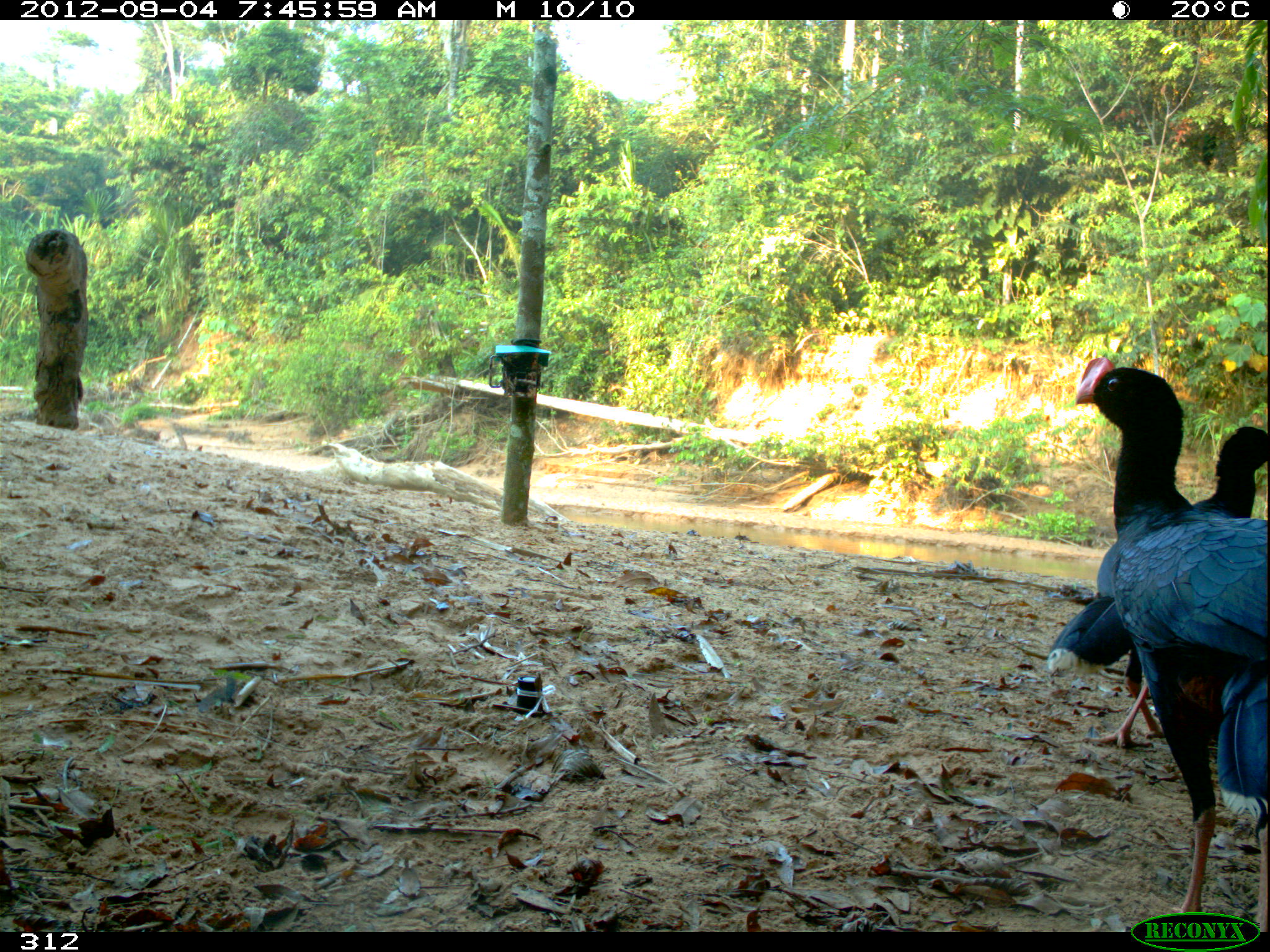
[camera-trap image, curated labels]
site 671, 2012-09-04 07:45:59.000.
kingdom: Animalia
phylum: Chordata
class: Aves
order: Galliformes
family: Cracidae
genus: Mitu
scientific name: Mitu tuberosum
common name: razor-billed curassow